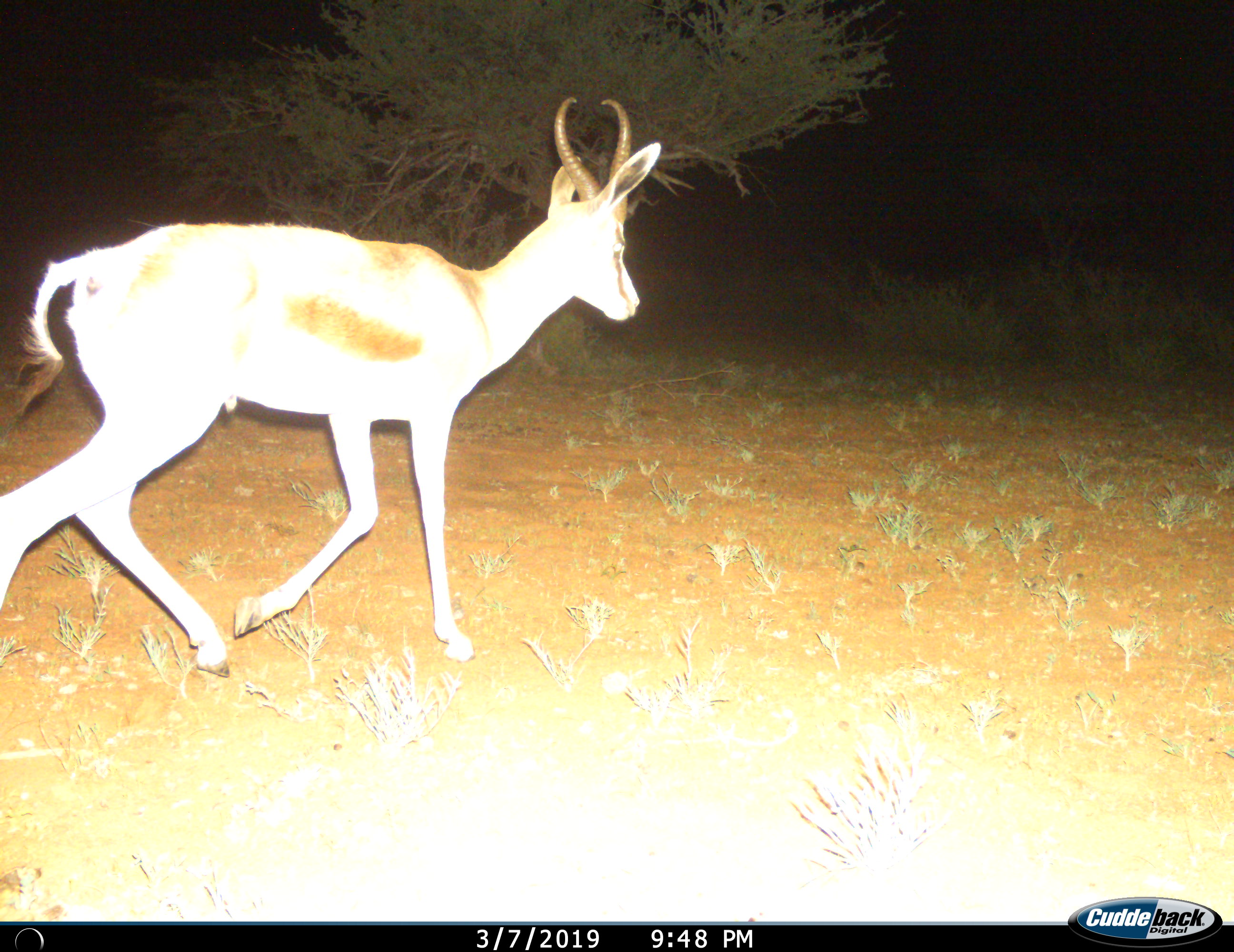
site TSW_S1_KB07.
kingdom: Animalia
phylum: Chordata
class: Mammalia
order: Artiodactyla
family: Bovidae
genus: Antidorcas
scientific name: Antidorcas marsupialis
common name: springbok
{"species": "springbok (Antidorcas marsupialis)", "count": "1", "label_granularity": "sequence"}